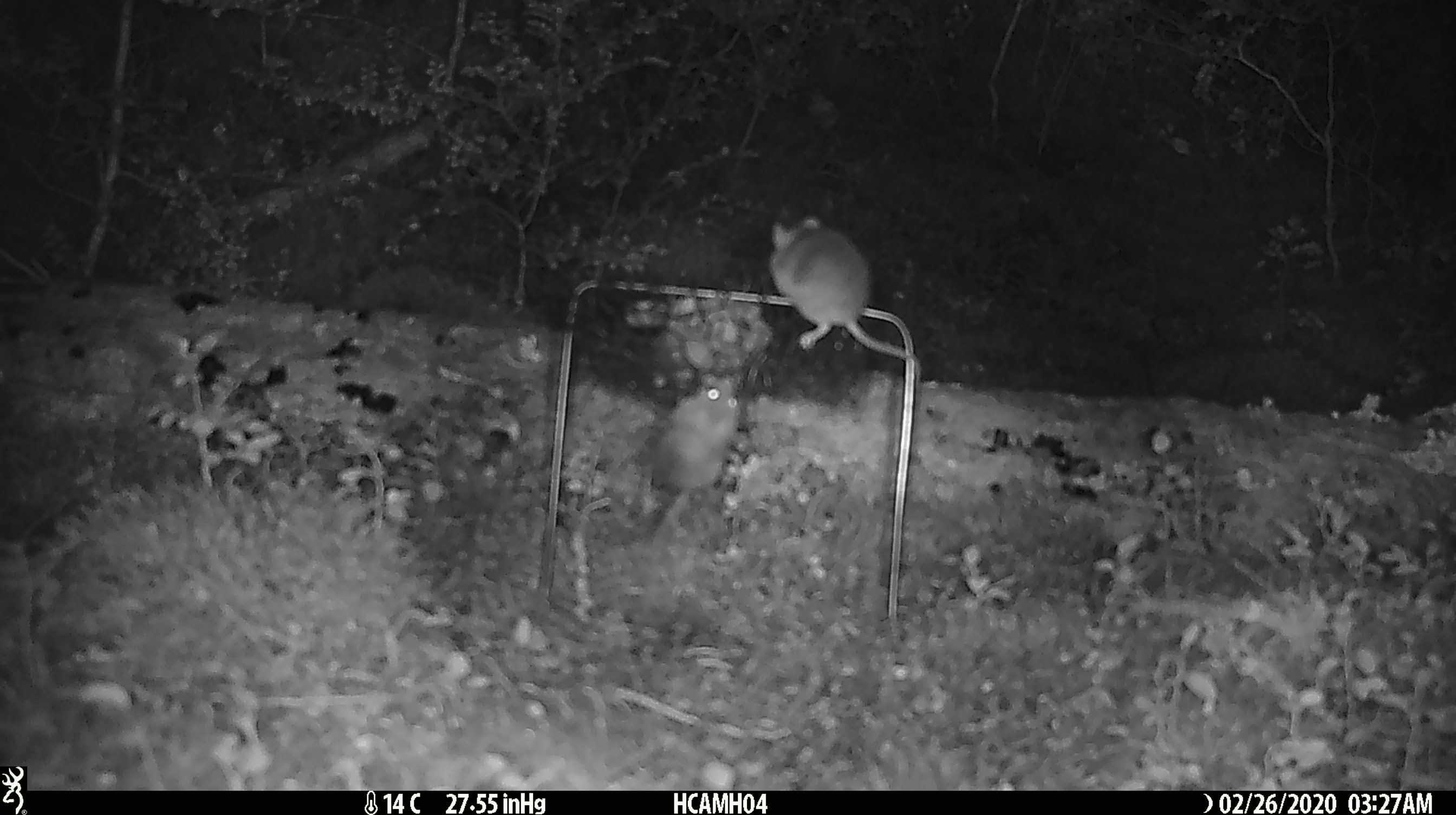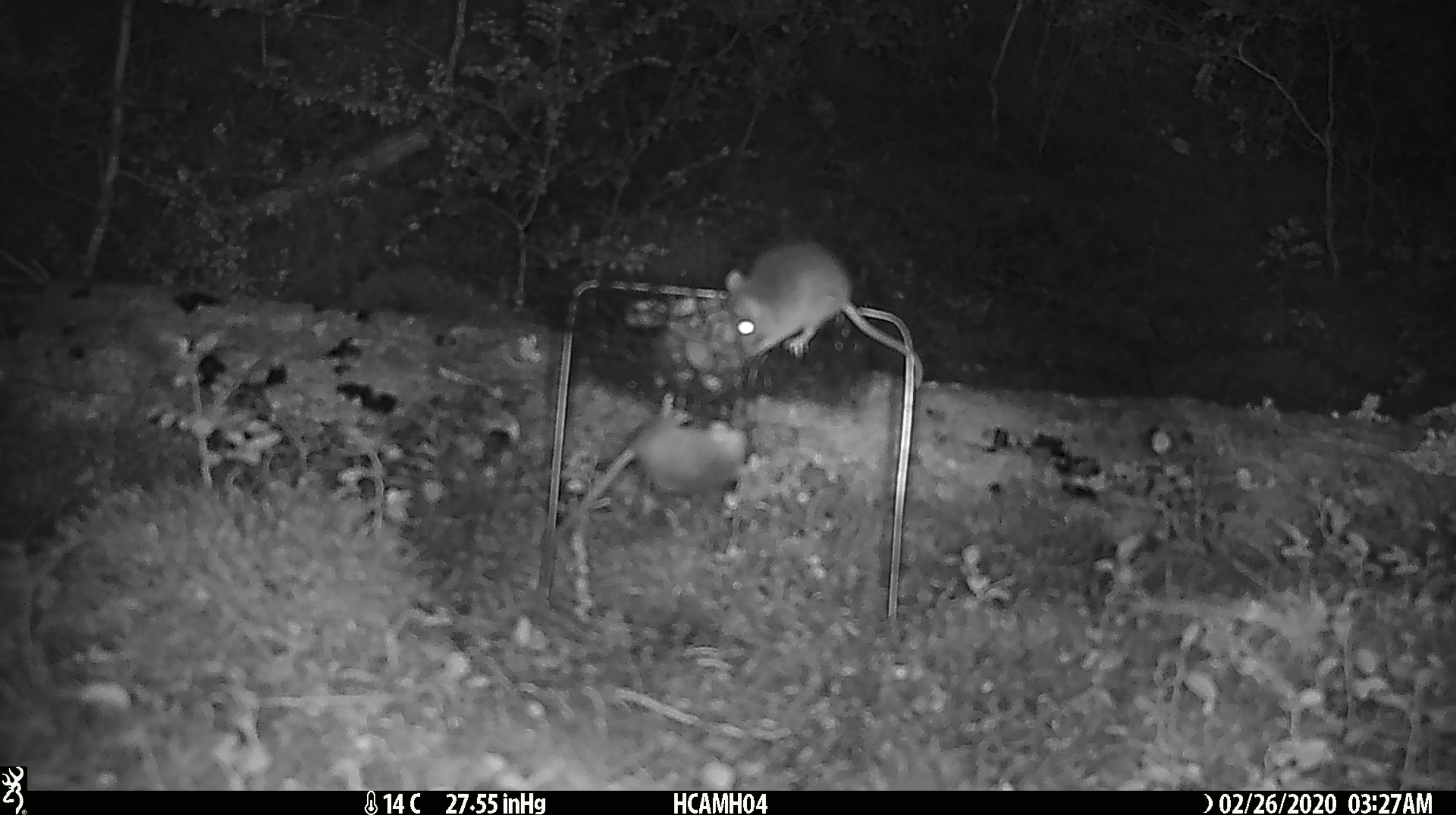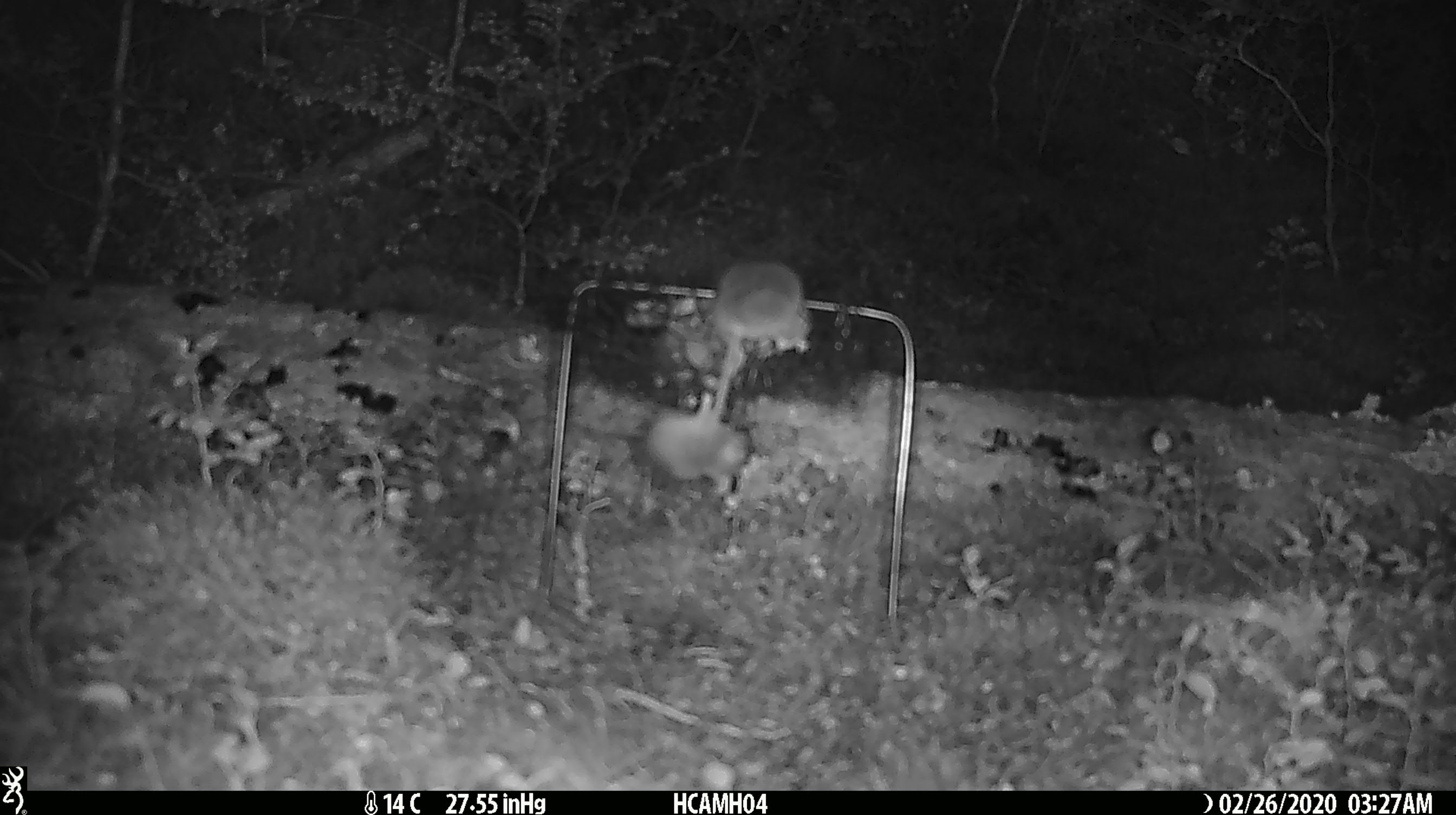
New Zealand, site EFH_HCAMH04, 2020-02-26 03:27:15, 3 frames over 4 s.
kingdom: Animalia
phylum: Chordata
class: Mammalia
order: Rodentia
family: Muridae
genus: Mus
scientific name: Mus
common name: mouse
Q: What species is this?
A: Mouse (Mus).